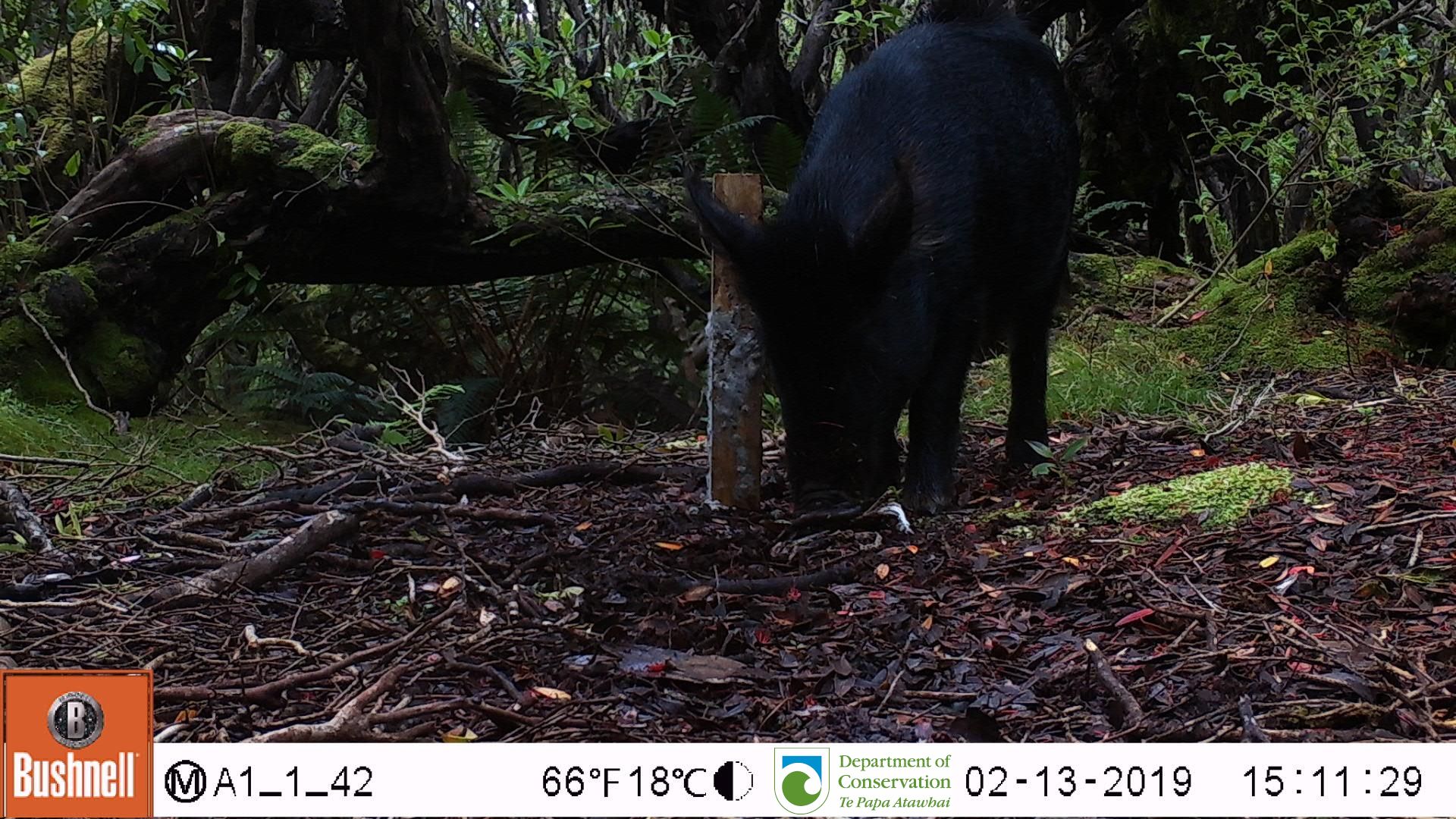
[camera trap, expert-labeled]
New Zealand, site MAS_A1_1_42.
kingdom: Animalia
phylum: Chordata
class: Mammalia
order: Artiodactyla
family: Suidae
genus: Sus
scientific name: Sus scrofa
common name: pig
Pig (Sus scrofa).